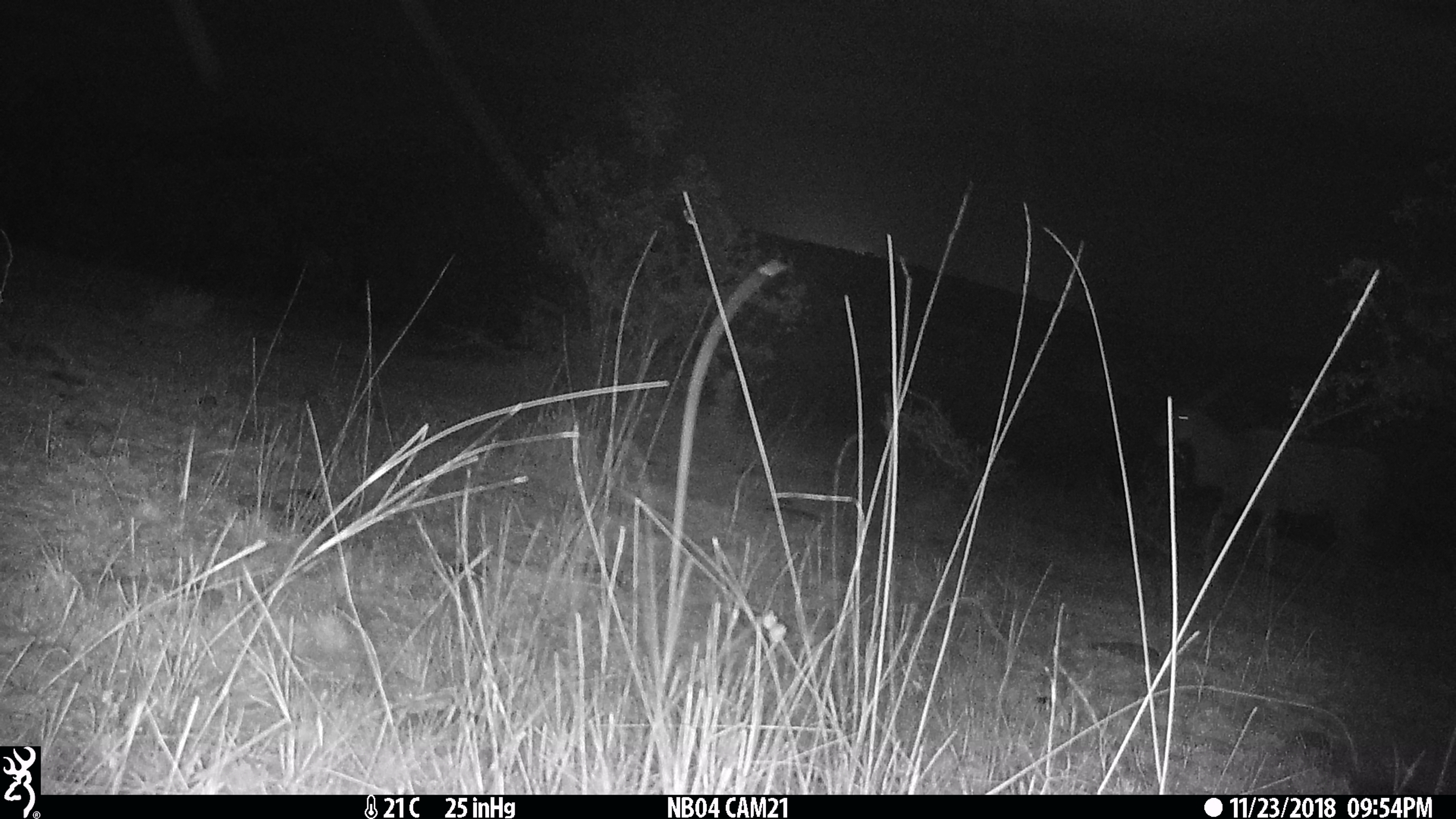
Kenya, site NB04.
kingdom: Animalia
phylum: Chordata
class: Mammalia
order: Artiodactyla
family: Bovidae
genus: Tragelaphus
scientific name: Tragelaphus oryx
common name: eland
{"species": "eland (Tragelaphus oryx)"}